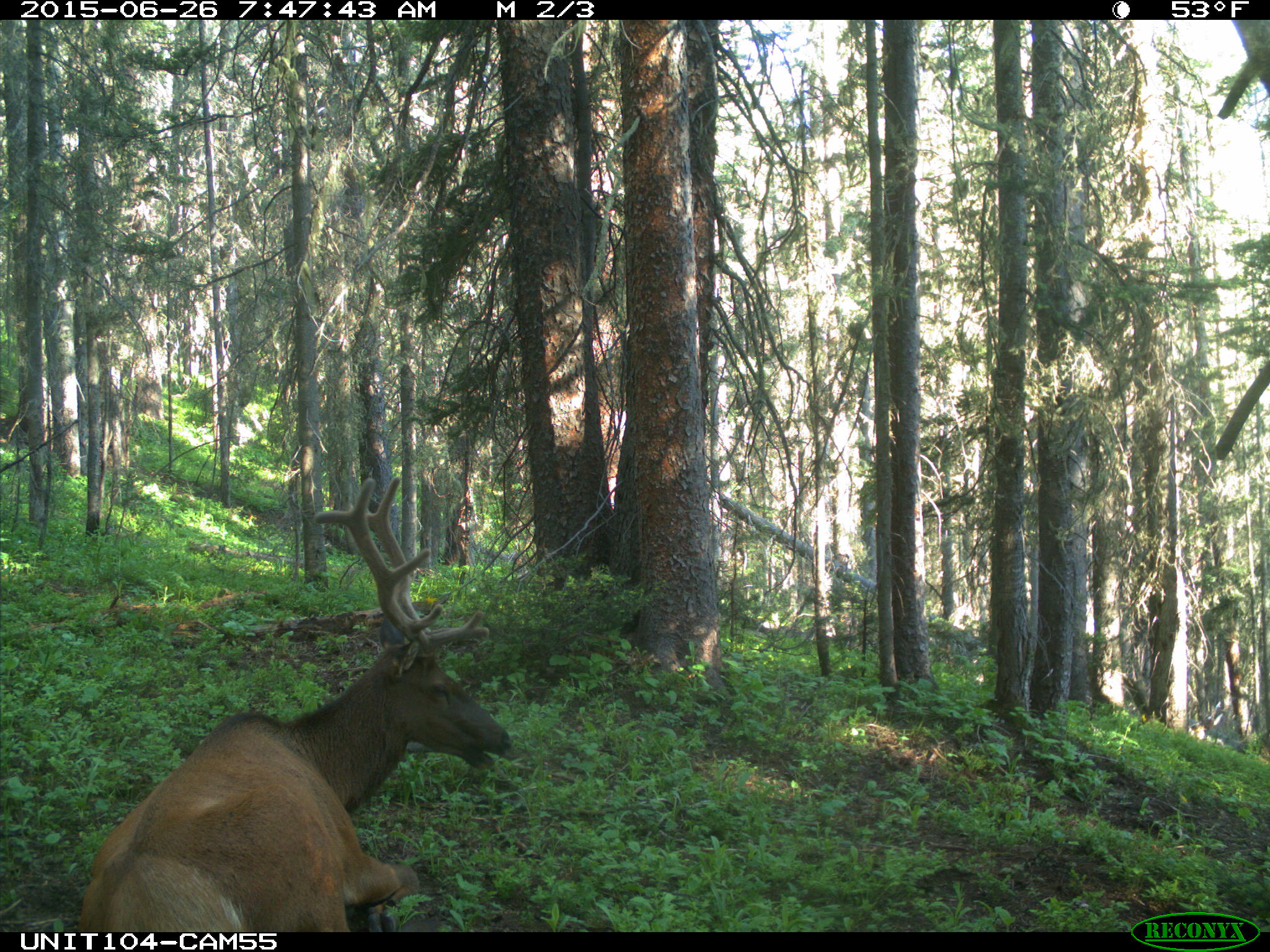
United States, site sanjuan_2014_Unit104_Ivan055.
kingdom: Animalia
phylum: Chordata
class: Mammalia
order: Artiodactyla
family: Cervidae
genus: Cervus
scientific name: Cervus elaphus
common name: red deer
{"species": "Cervus elaphus (red deer)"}